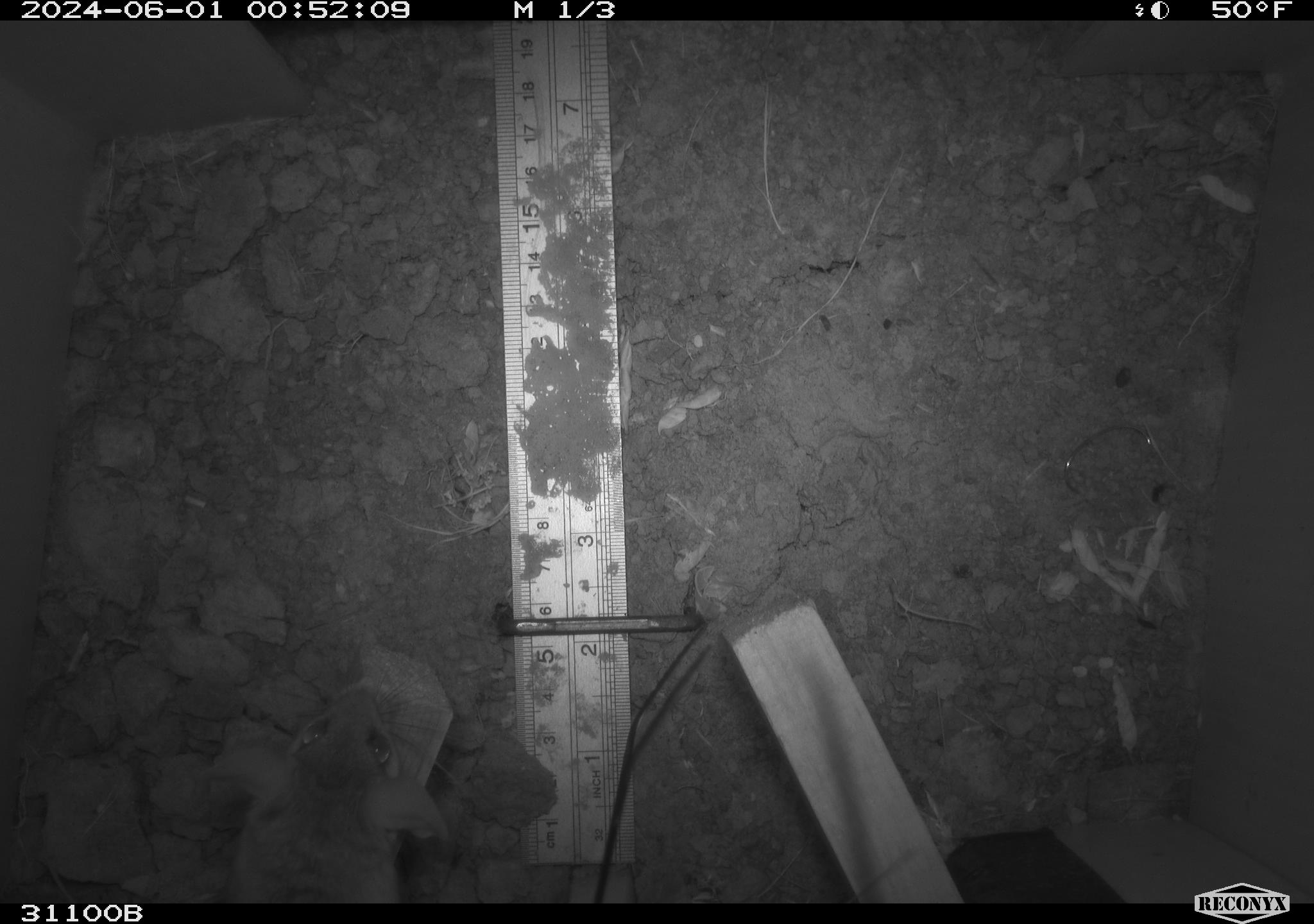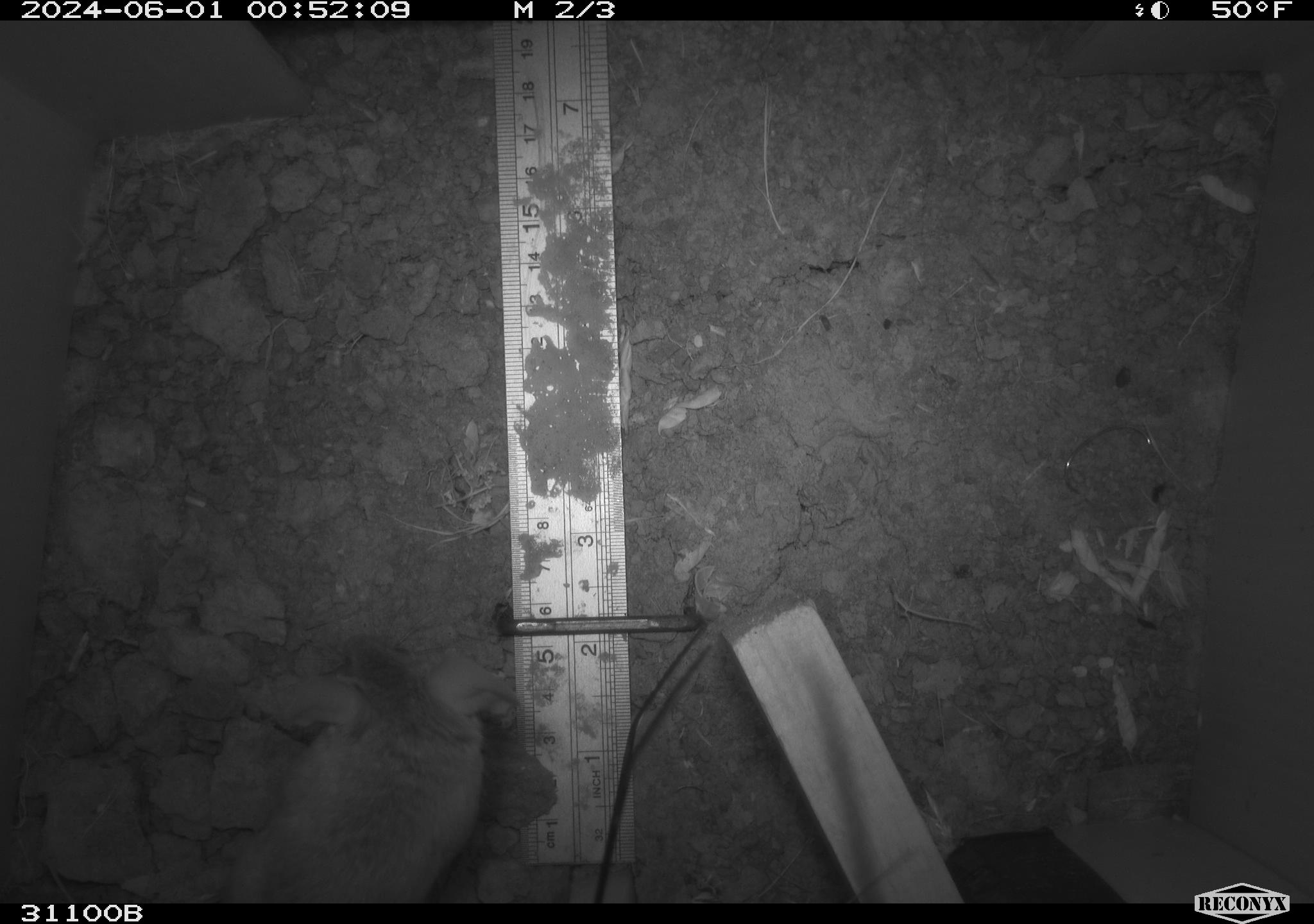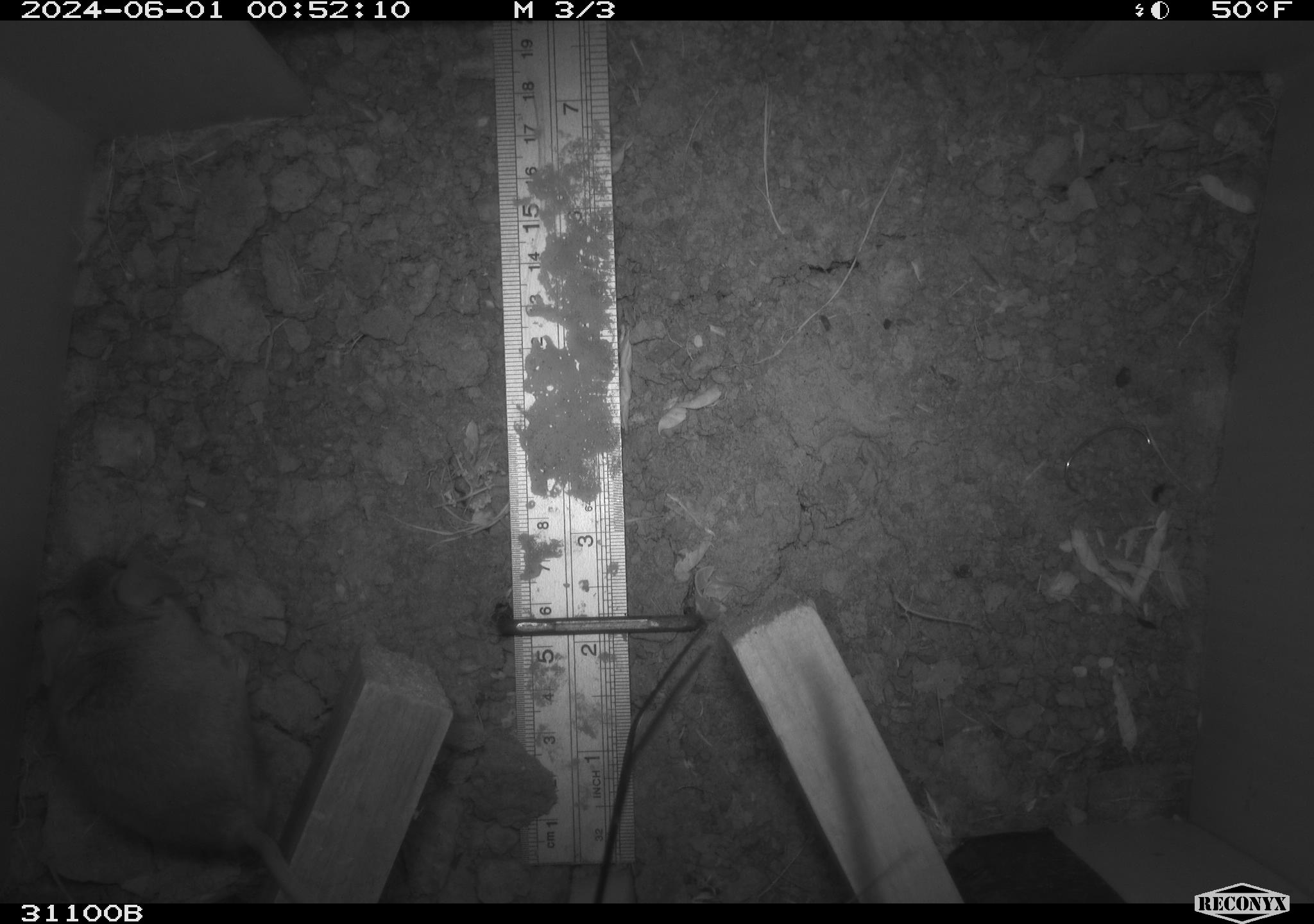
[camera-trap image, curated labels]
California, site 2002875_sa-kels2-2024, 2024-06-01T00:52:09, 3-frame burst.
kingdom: Animalia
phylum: Chordata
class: Mammalia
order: Rodentia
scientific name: Rodentia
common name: rodent